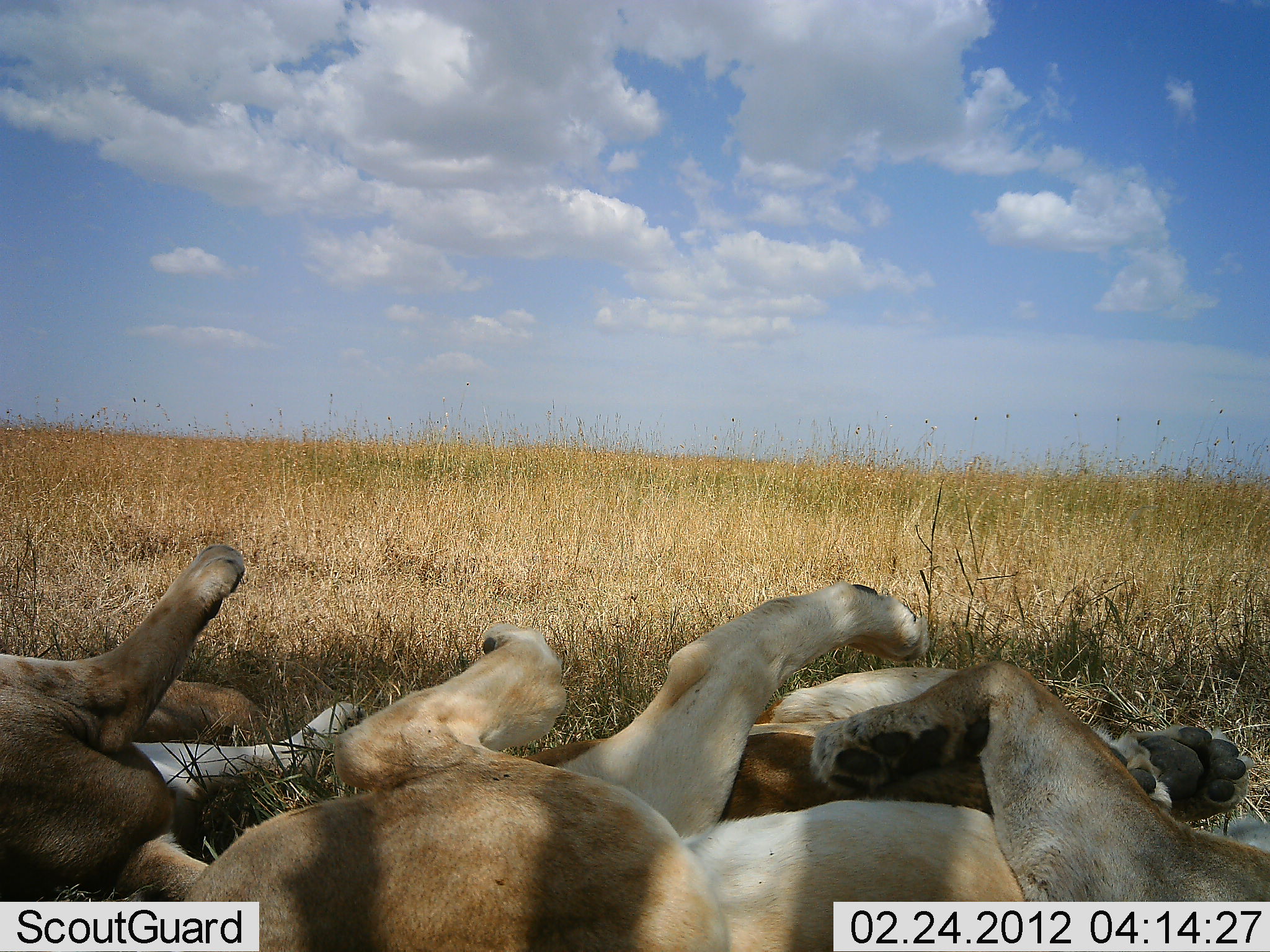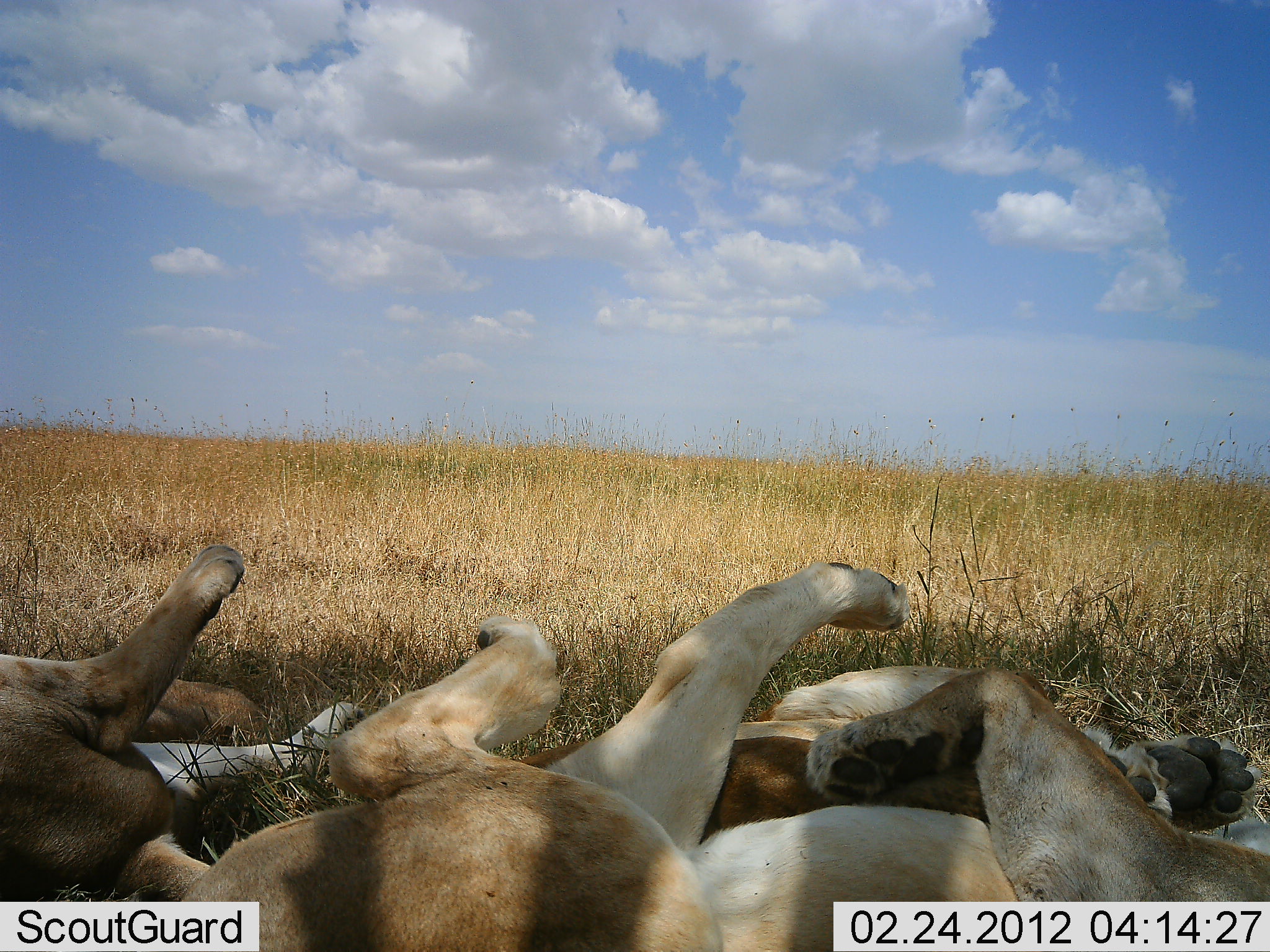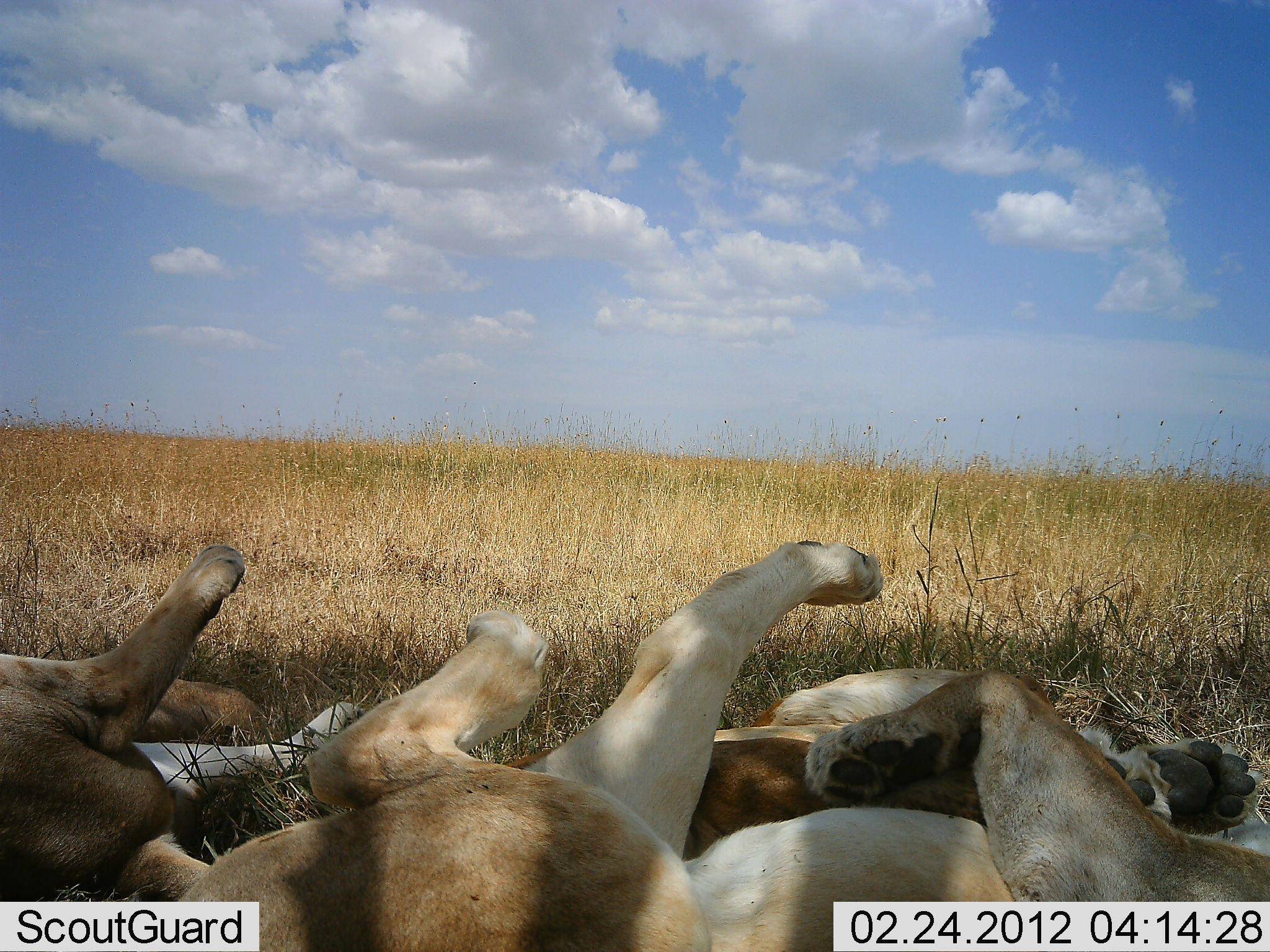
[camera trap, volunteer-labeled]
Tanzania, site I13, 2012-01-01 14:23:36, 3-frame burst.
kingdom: Animalia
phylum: Chordata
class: Mammalia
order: Carnivora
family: Felidae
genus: Panthera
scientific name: Panthera leo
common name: lion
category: lionfemale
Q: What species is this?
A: Lionfemale (lion) (Panthera leo).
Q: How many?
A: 3.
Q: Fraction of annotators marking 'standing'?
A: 0%.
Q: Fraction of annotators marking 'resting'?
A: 100%.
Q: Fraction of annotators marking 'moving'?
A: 0%.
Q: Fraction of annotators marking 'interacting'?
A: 6%.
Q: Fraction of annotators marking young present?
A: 6%.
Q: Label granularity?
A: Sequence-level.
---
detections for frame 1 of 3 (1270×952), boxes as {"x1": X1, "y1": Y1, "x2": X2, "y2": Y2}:
animal: {"x1": 176, "y1": 578, "x2": 1270, "y2": 952}; {"x1": 0, "y1": 548, "x2": 367, "y2": 900}; {"x1": 518, "y1": 662, "x2": 1258, "y2": 832}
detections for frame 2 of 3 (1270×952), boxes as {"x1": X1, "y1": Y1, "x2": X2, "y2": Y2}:
animal: {"x1": 176, "y1": 556, "x2": 1269, "y2": 952}; {"x1": 488, "y1": 660, "x2": 1261, "y2": 840}; {"x1": 0, "y1": 542, "x2": 365, "y2": 903}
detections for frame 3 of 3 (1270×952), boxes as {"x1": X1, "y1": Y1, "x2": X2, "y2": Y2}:
animal: {"x1": 178, "y1": 528, "x2": 1269, "y2": 952}; {"x1": 0, "y1": 538, "x2": 362, "y2": 903}; {"x1": 480, "y1": 729, "x2": 1265, "y2": 863}; {"x1": 739, "y1": 664, "x2": 1060, "y2": 724}